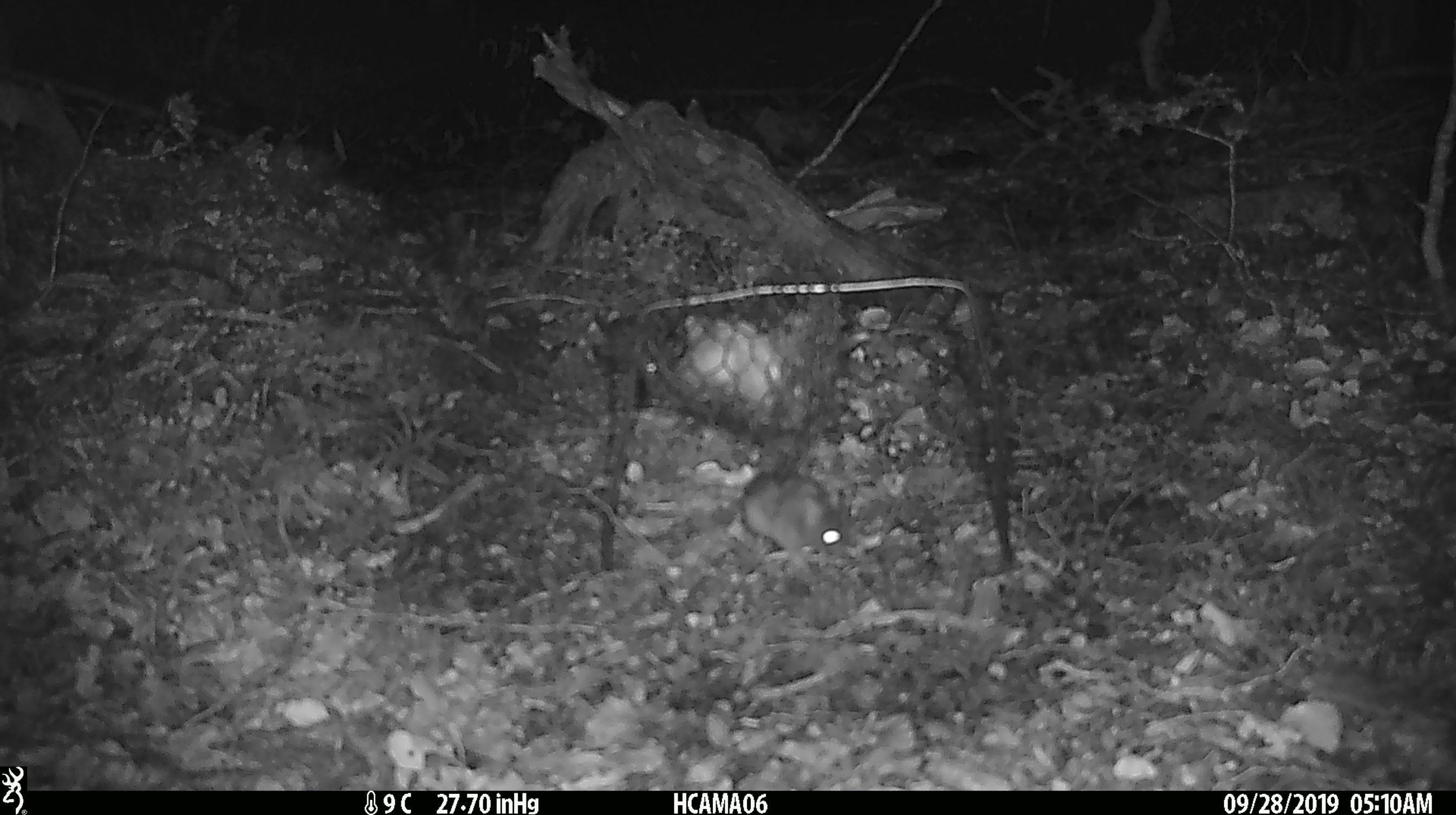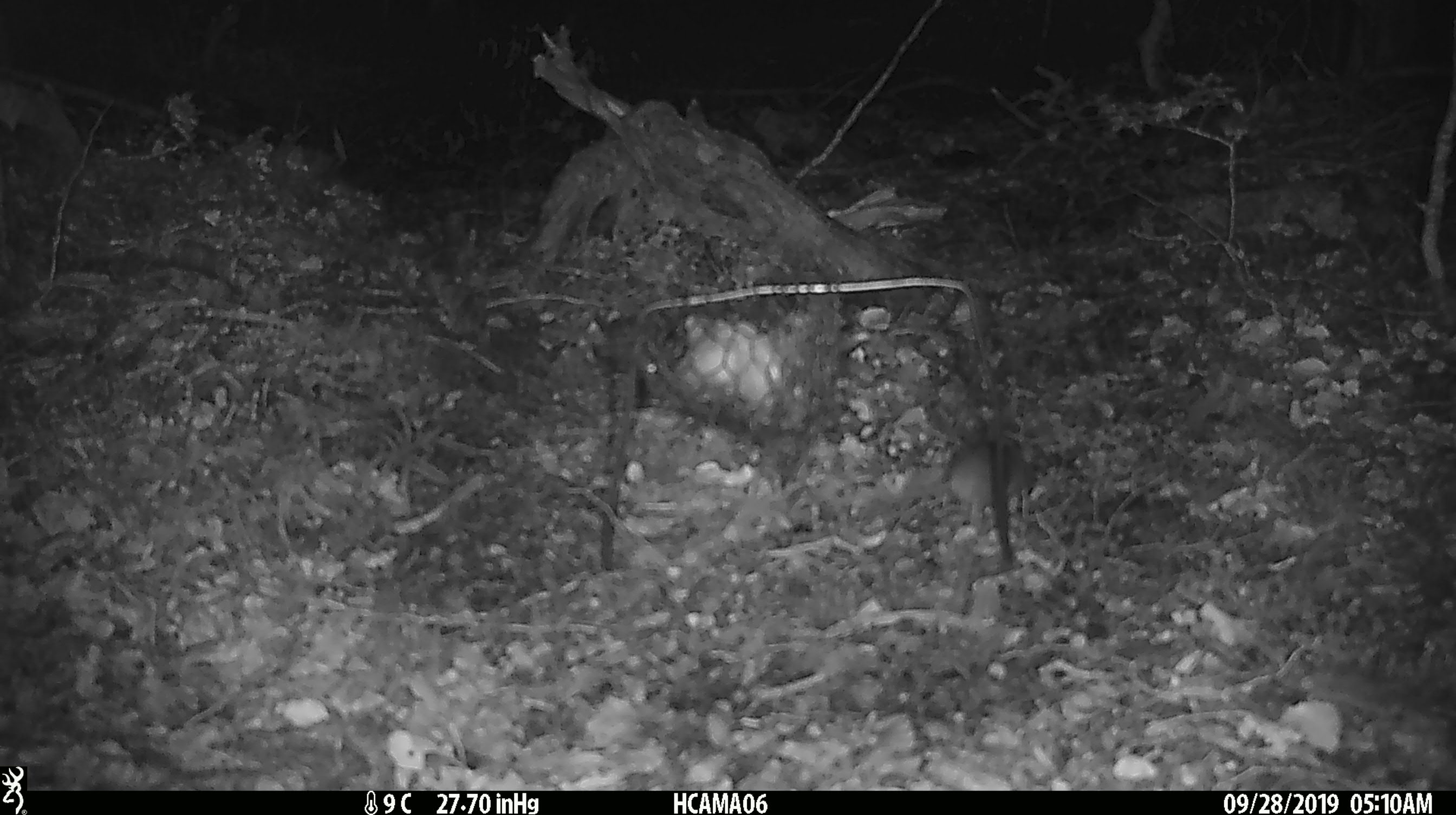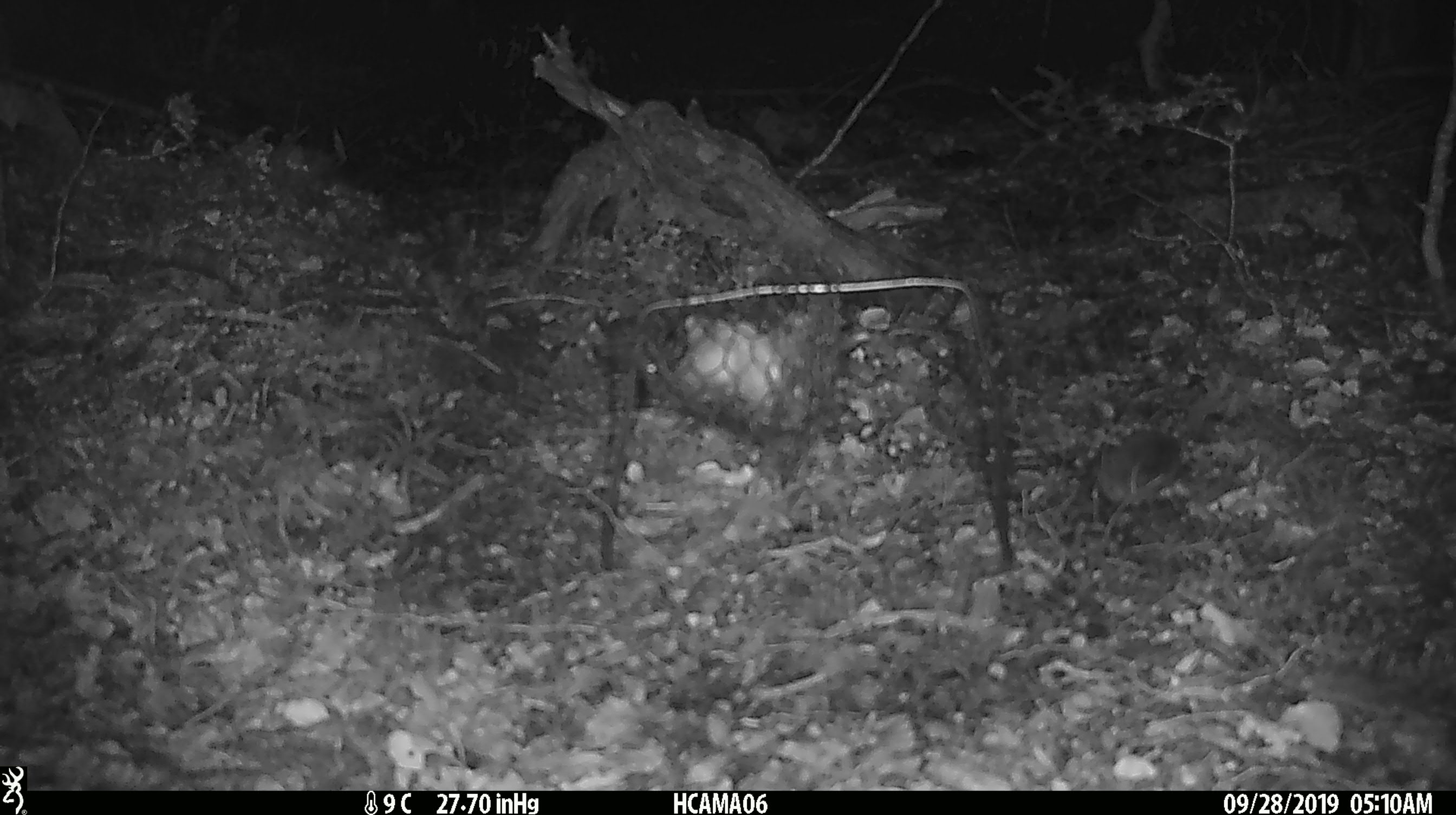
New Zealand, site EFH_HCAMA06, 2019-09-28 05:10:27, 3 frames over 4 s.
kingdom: Animalia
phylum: Chordata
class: Mammalia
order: Rodentia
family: Muridae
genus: Mus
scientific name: Mus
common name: mouse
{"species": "mouse (Mus)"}